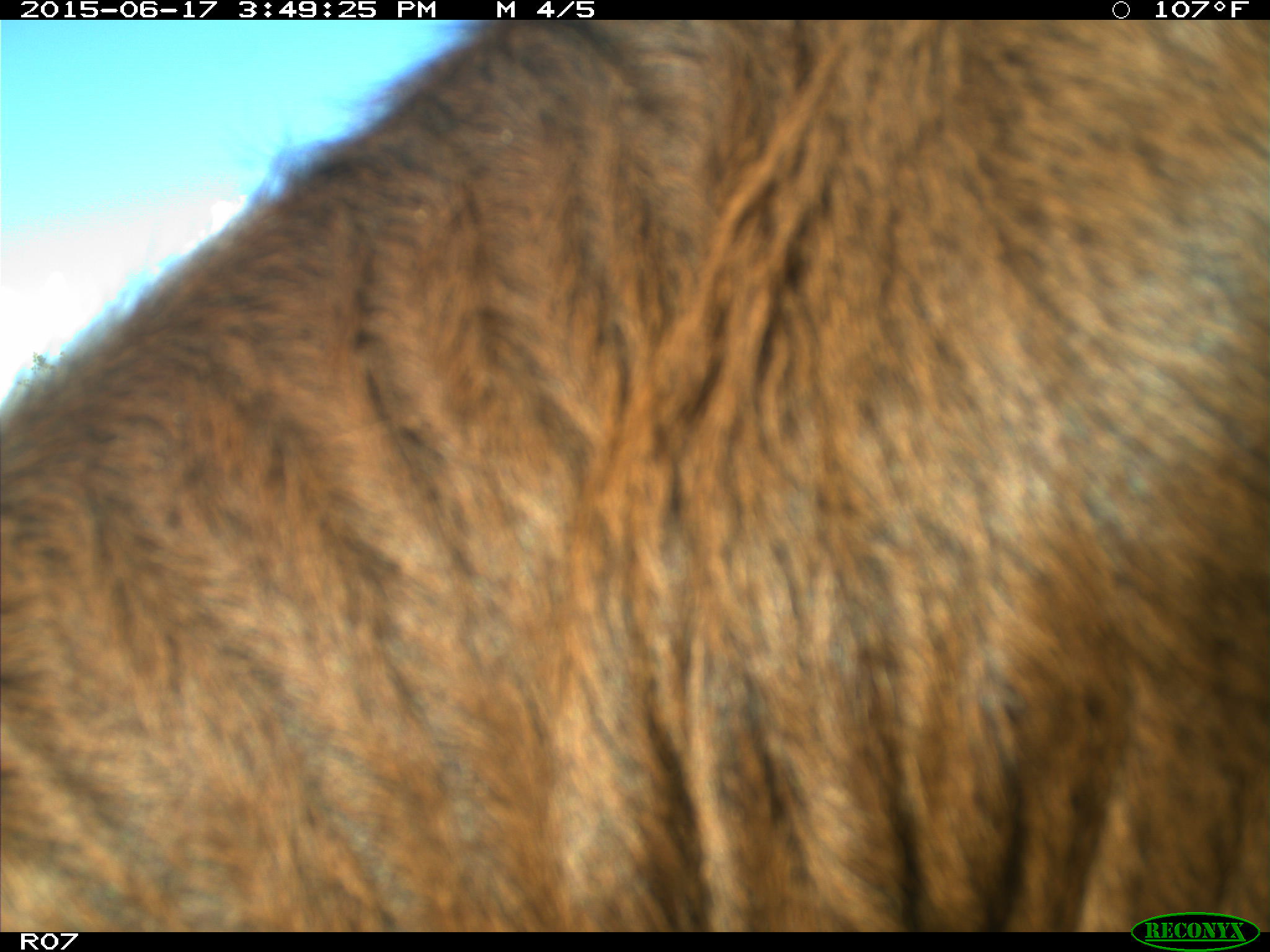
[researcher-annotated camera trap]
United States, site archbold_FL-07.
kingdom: Animalia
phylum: Chordata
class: Mammalia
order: Artiodactyla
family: Bovidae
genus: Bos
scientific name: Bos taurus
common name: domestic cow